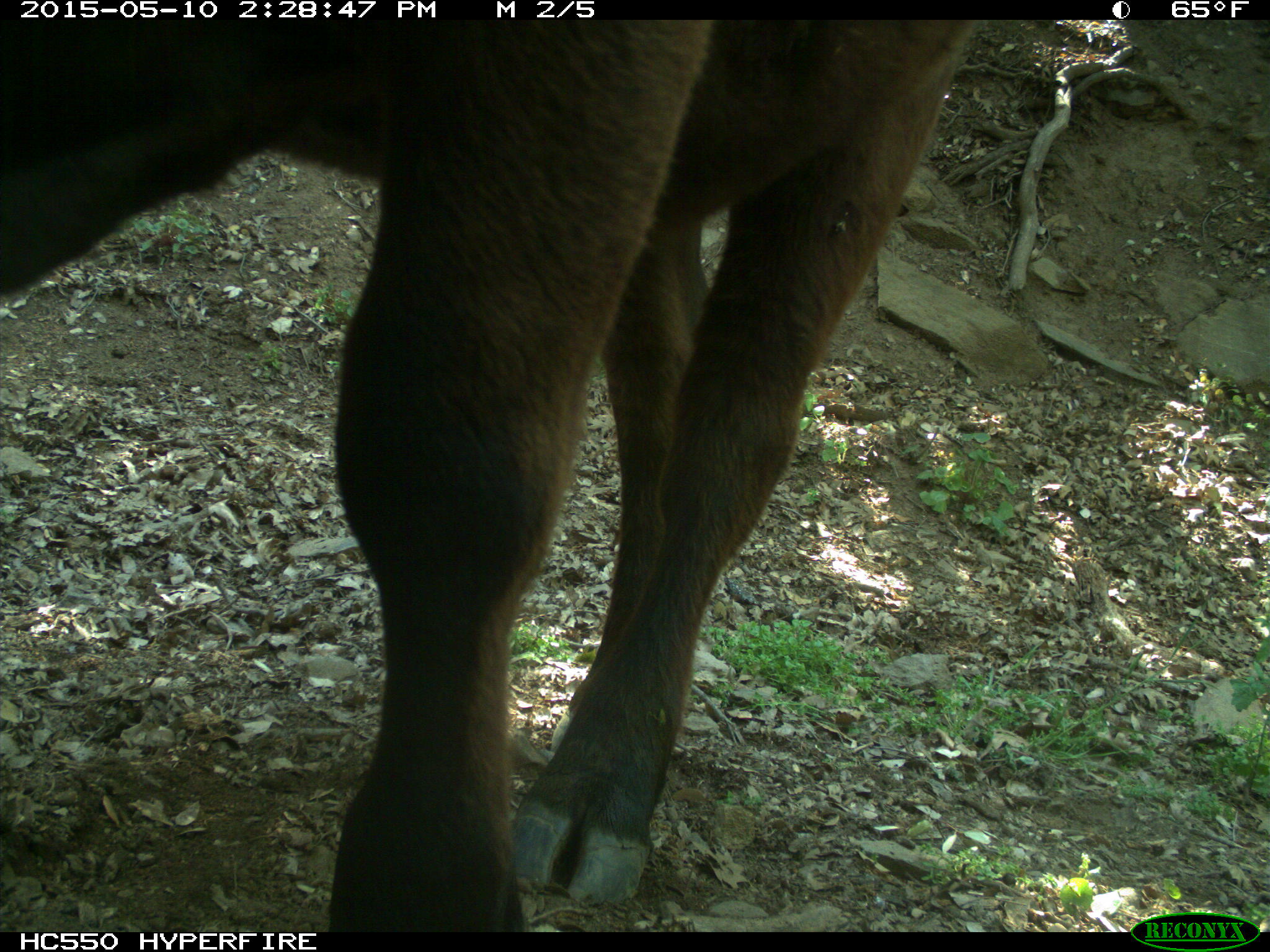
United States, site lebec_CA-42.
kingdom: Animalia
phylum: Chordata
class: Mammalia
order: Artiodactyla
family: Bovidae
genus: Bos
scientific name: Bos taurus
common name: domestic cow